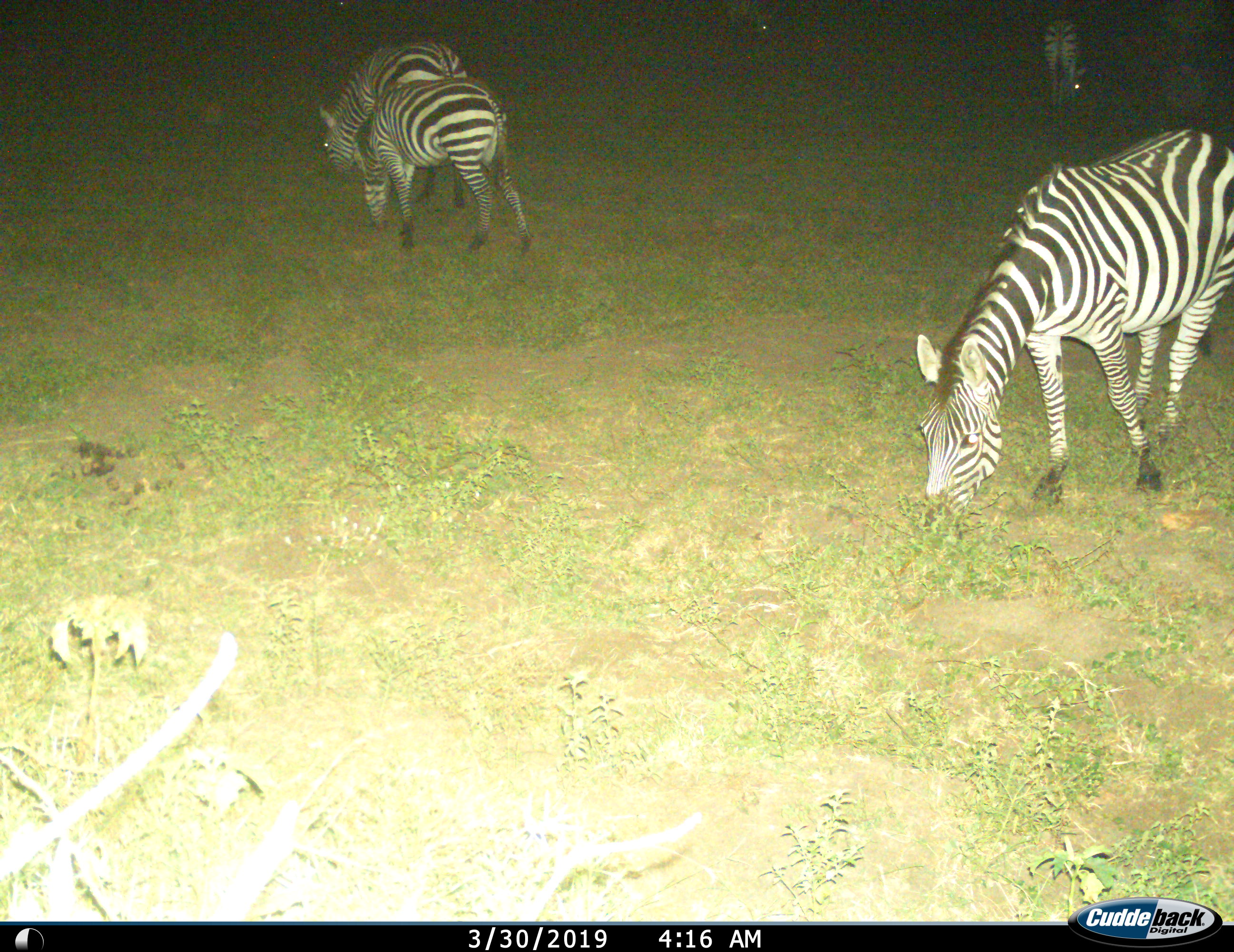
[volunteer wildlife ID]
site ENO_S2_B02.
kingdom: Animalia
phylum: Chordata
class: Mammalia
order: Perissodactyla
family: Equidae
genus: Equus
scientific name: Equus quagga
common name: plains zebra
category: zebraplains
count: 4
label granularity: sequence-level